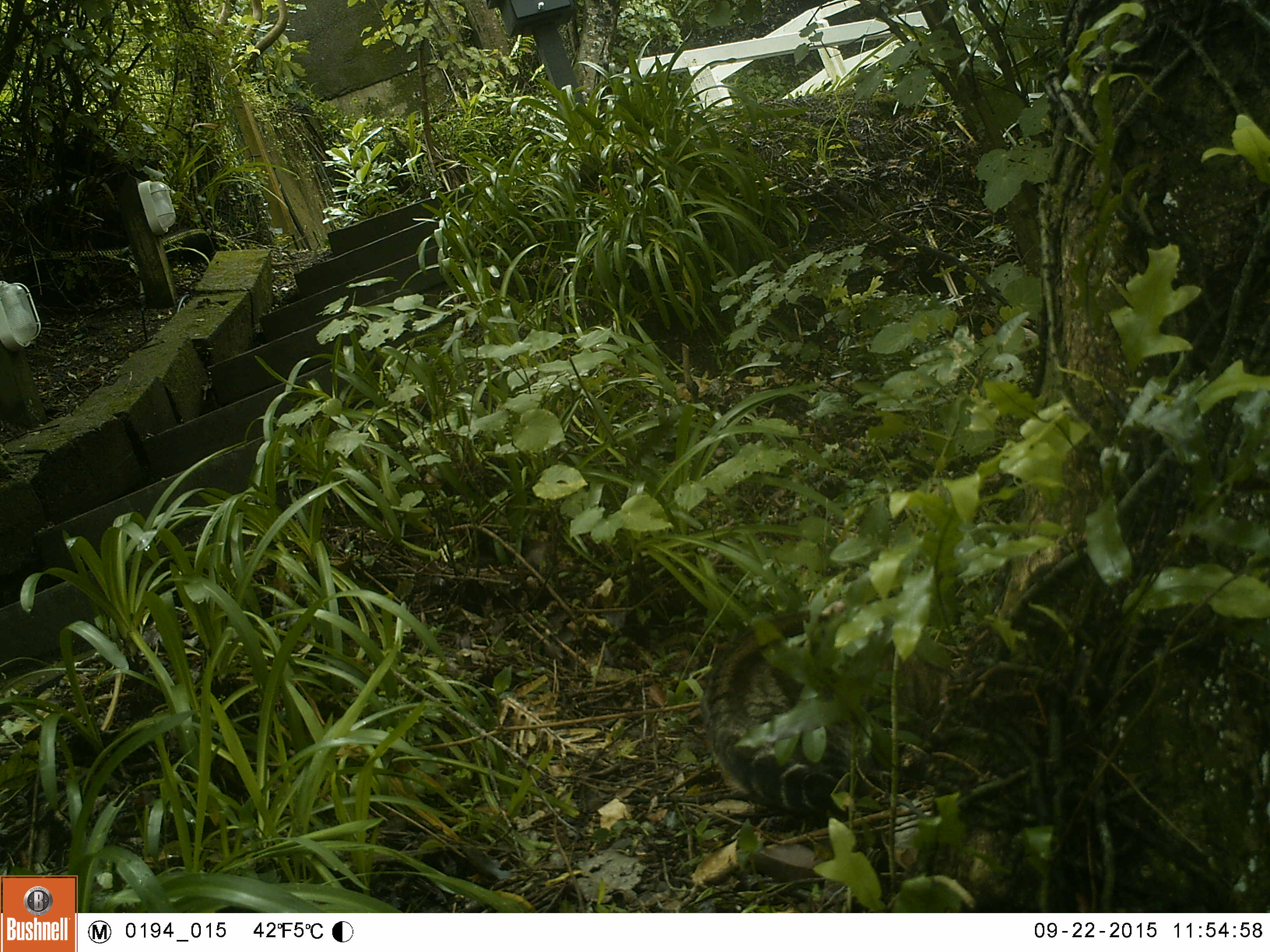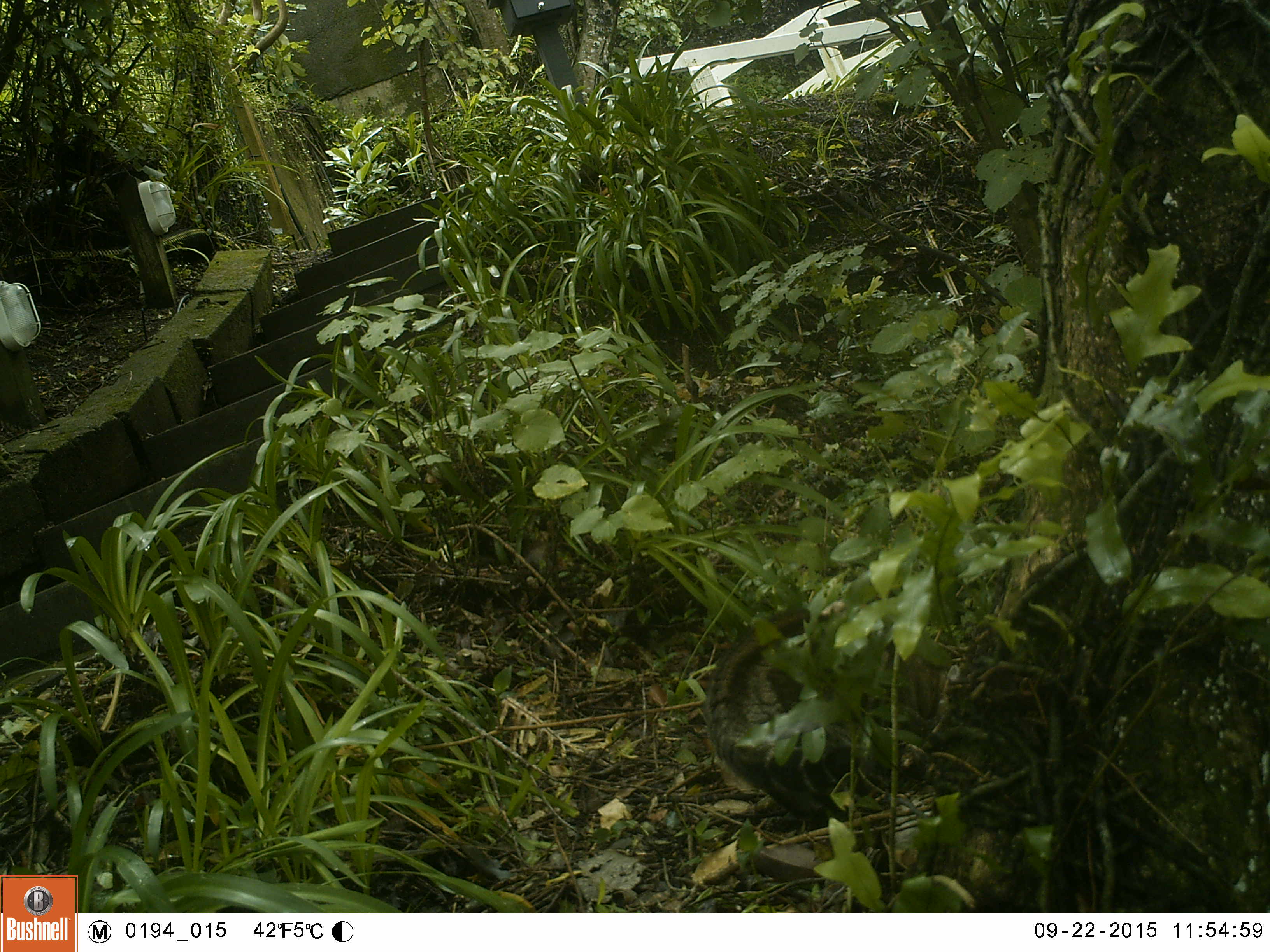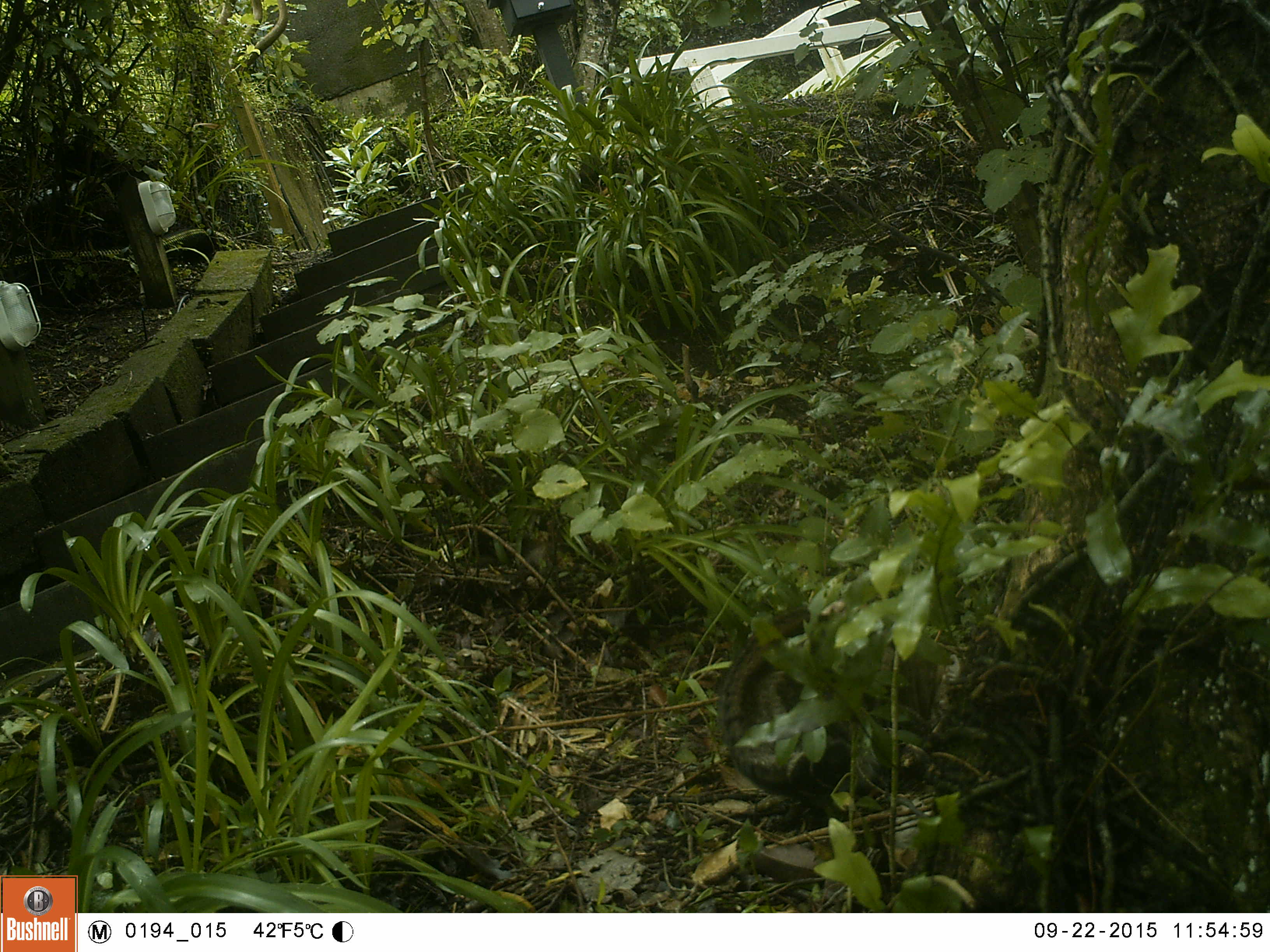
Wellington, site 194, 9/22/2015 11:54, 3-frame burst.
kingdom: Animalia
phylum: Chordata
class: Mammalia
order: Carnivora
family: Felidae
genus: Felis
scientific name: Felis catus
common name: cat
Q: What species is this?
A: Cat (Felis catus).